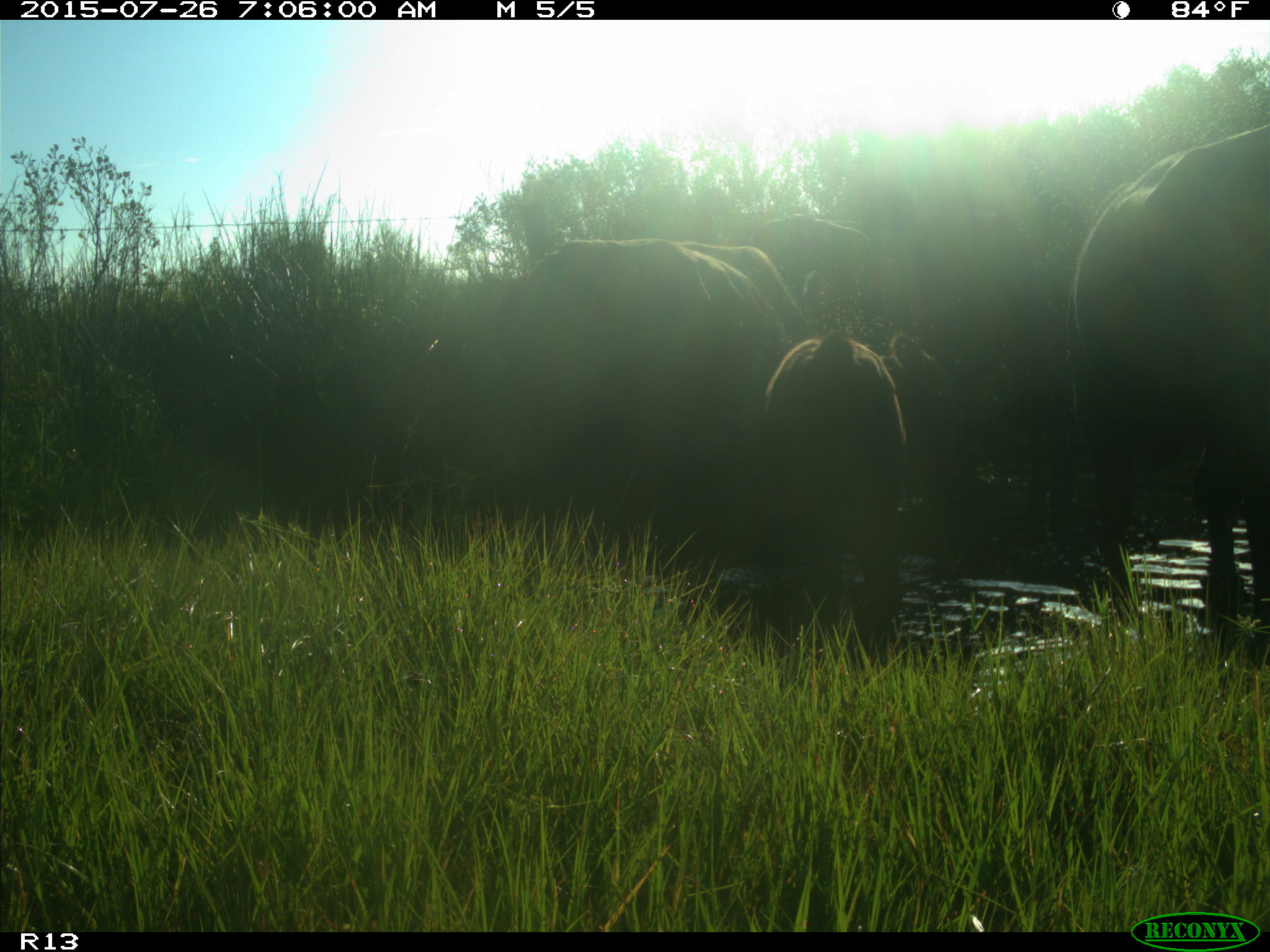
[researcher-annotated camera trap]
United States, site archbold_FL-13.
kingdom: Animalia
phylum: Chordata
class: Mammalia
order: Artiodactyla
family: Bovidae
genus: Bos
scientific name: Bos taurus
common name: domestic cow